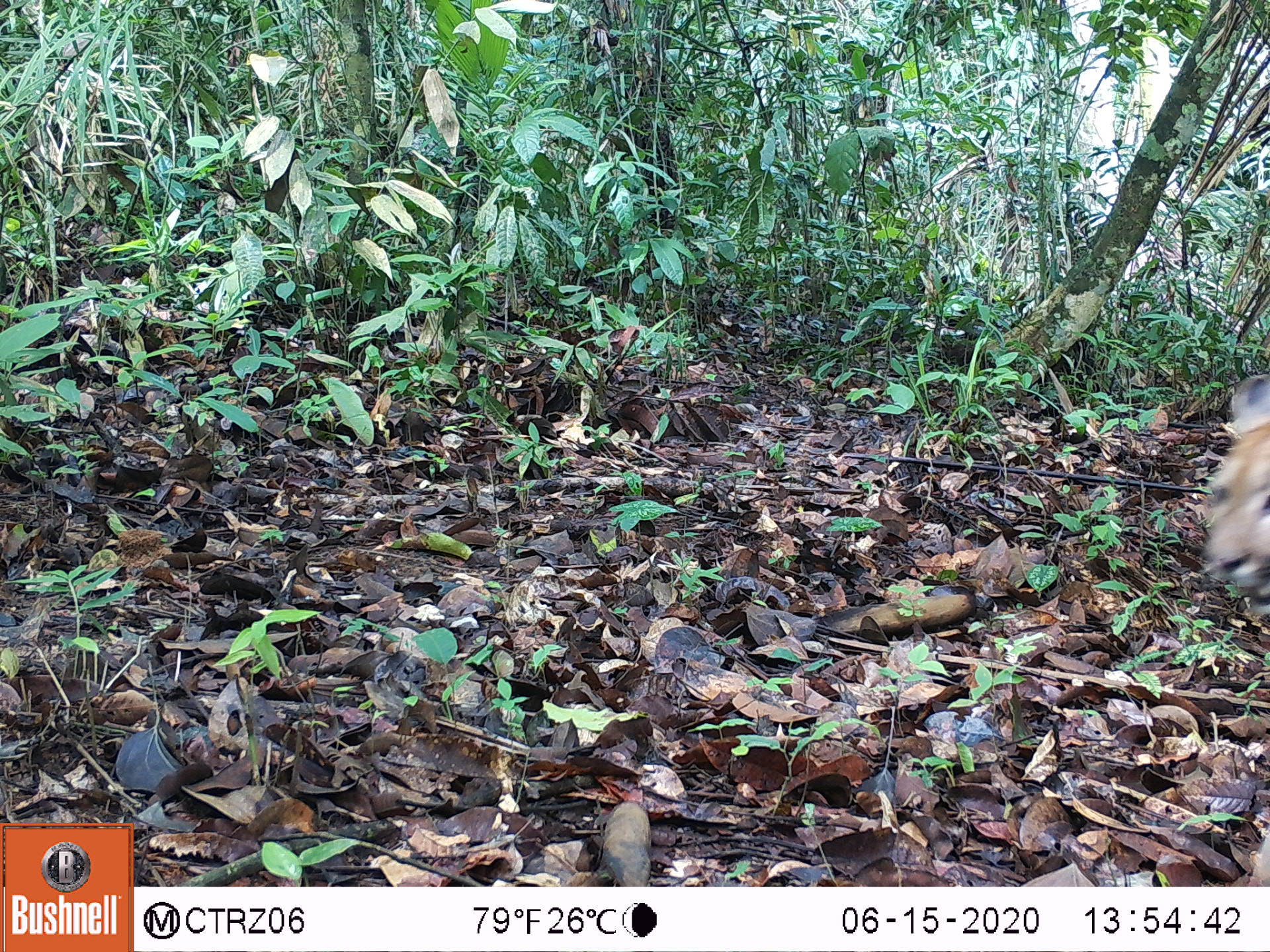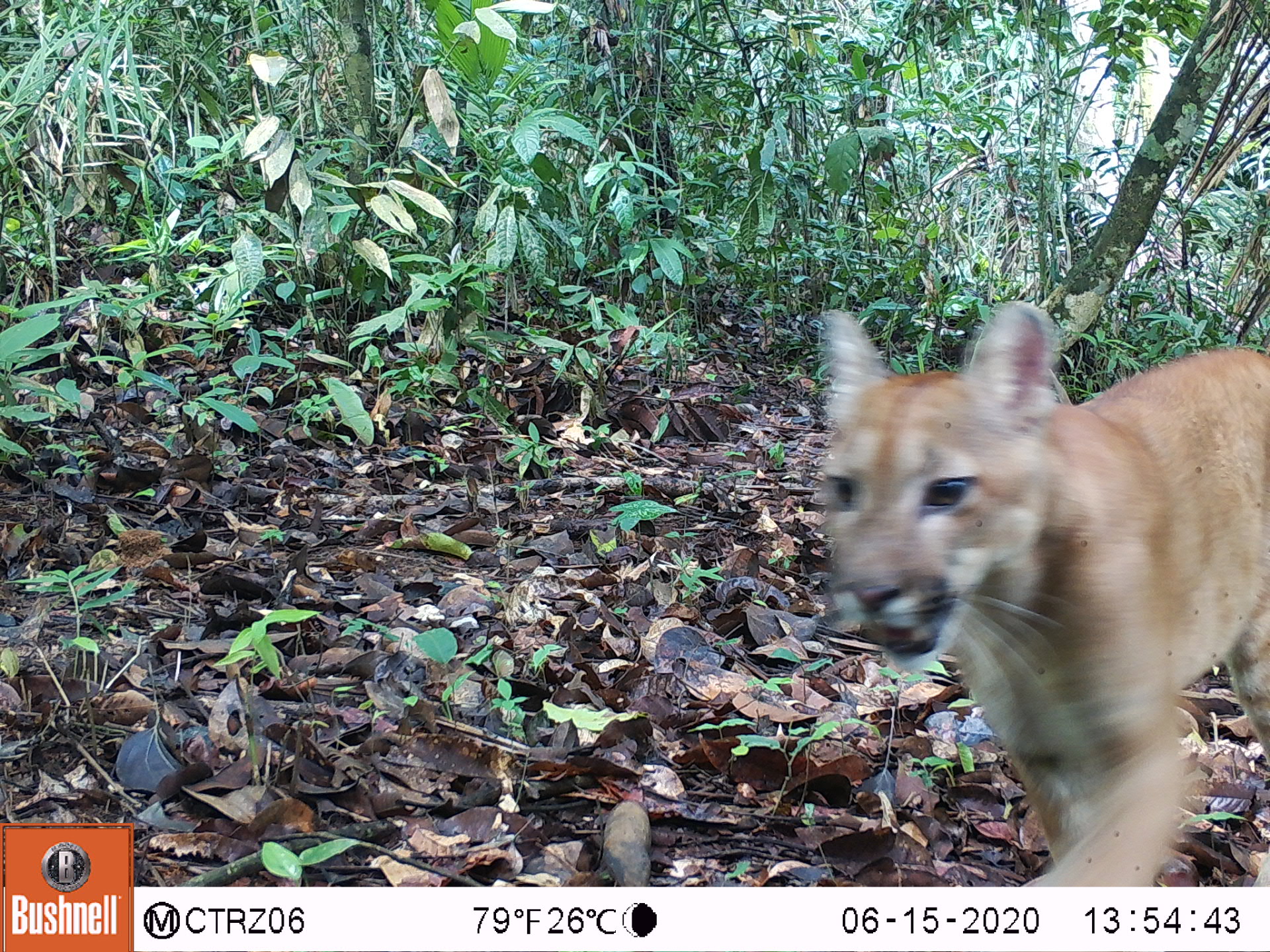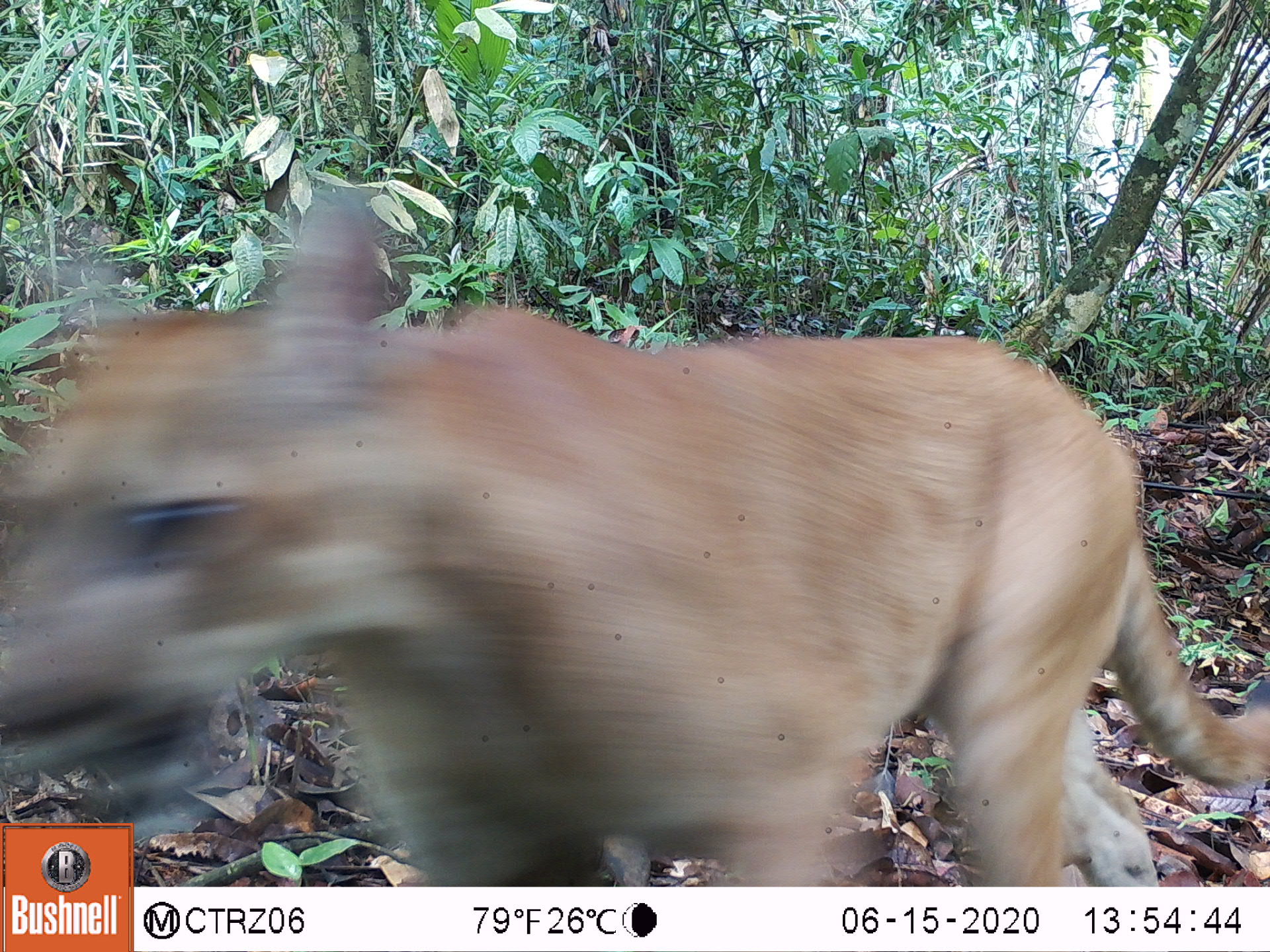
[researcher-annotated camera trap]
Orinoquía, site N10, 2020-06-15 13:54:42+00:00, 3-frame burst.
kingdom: Animalia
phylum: Chordata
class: Mammalia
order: Carnivora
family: Felidae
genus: Puma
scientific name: Puma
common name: puma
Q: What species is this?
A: Puma.